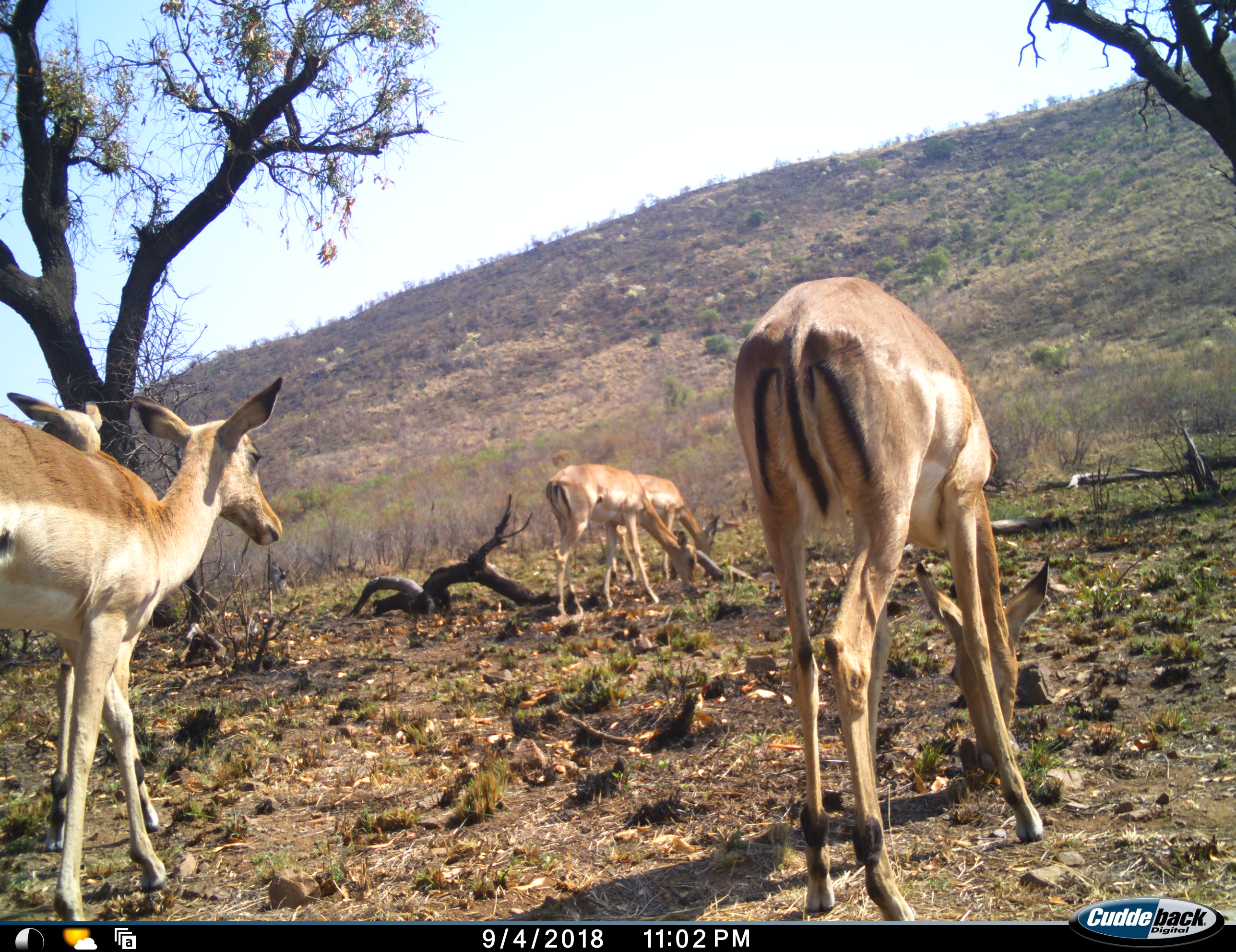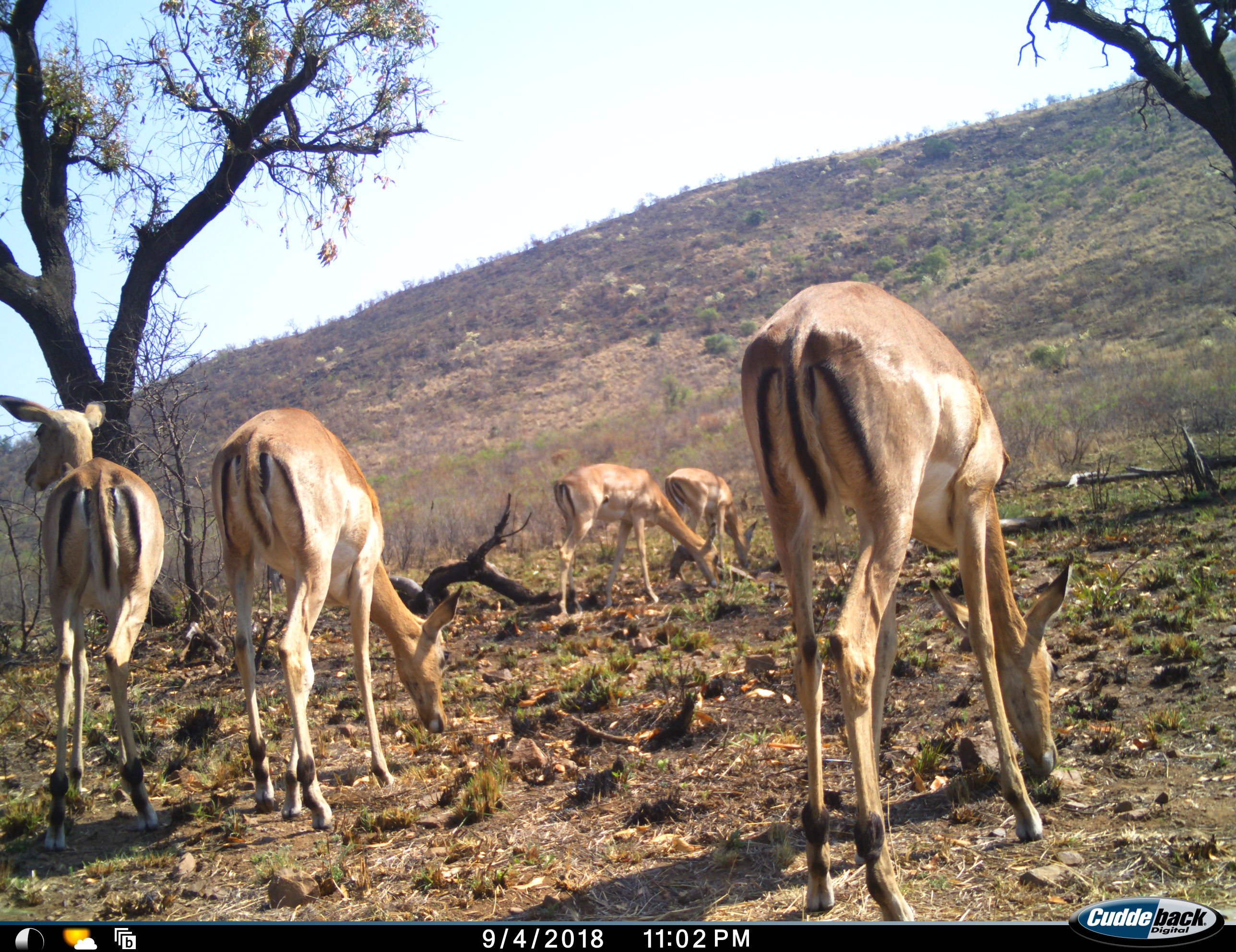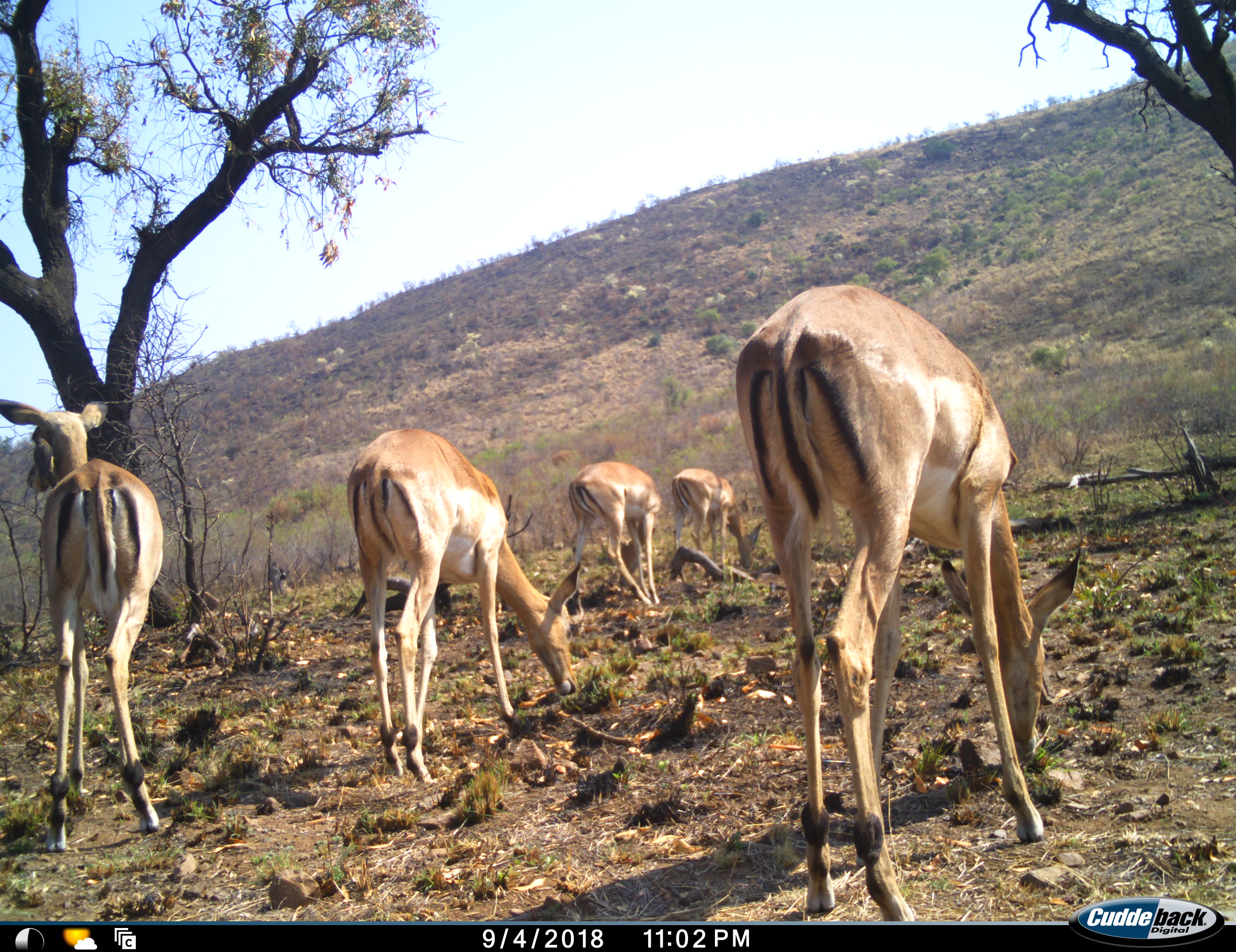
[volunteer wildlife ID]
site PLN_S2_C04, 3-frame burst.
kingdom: Animalia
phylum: Chordata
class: Mammalia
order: Artiodactyla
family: Bovidae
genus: Aepyceros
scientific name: Aepyceros melampus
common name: impala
Impala (Aepyceros melampus), count 5. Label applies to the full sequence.